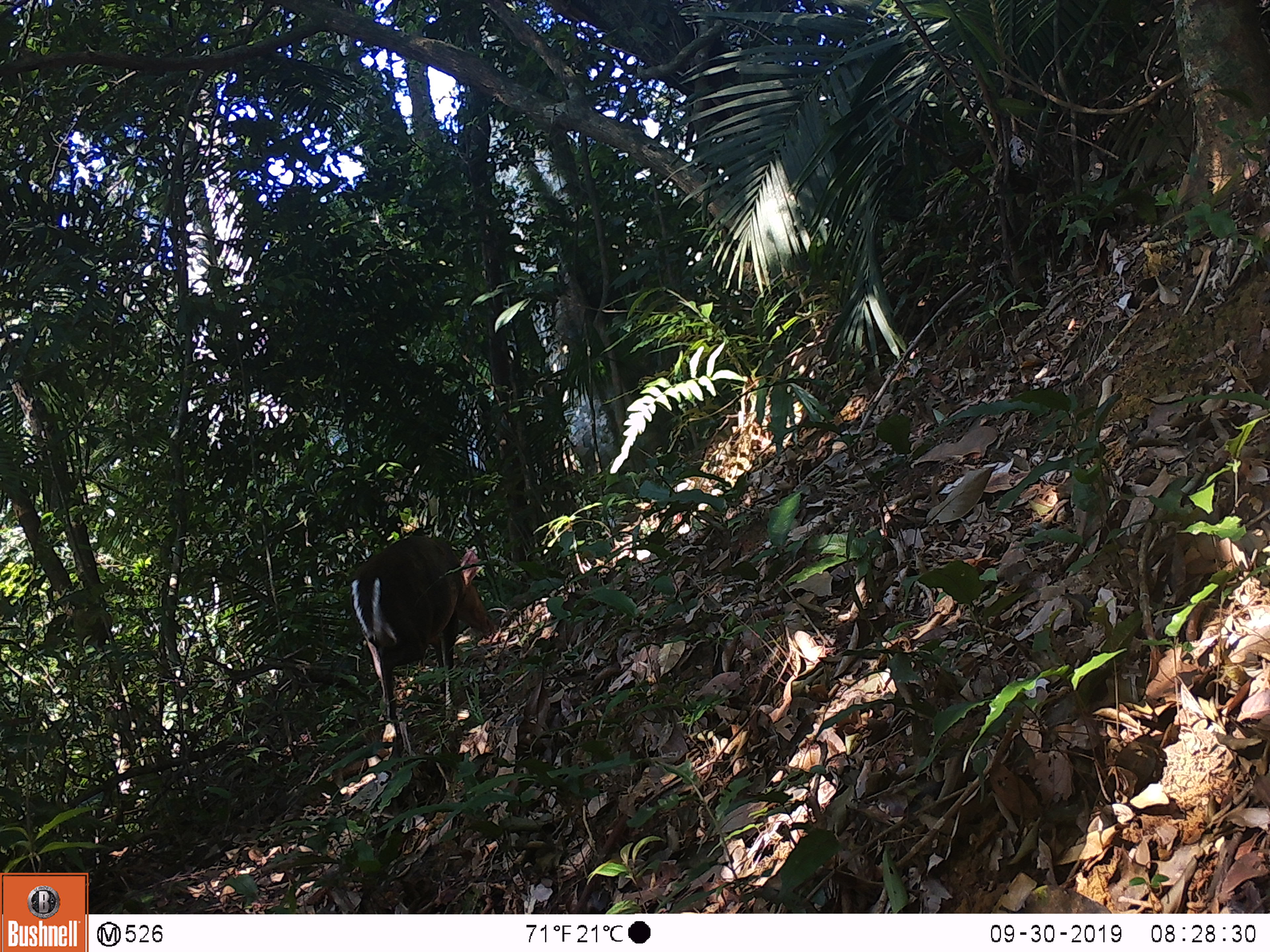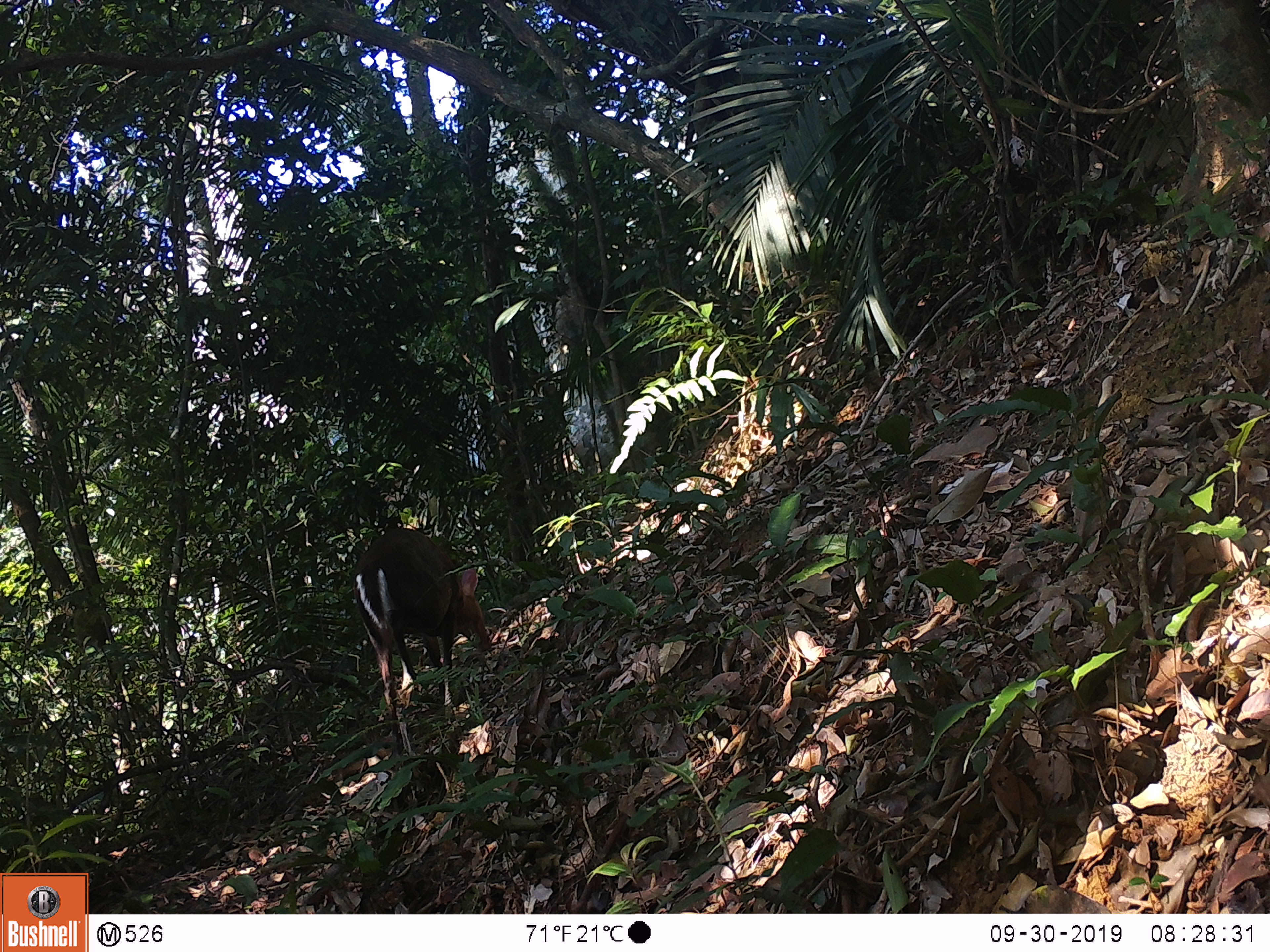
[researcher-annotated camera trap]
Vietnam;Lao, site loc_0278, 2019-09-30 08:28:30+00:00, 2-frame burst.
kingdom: Animalia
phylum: Chordata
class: Mammalia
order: Artiodactyla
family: Cervidae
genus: Muntiacus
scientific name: Muntiacus rooseveltorum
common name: roosevelt's muntjac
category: roosevelts muntjac group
Roosevelts muntjac group (roosevelt's muntjac) (Muntiacus rooseveltorum). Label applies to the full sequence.